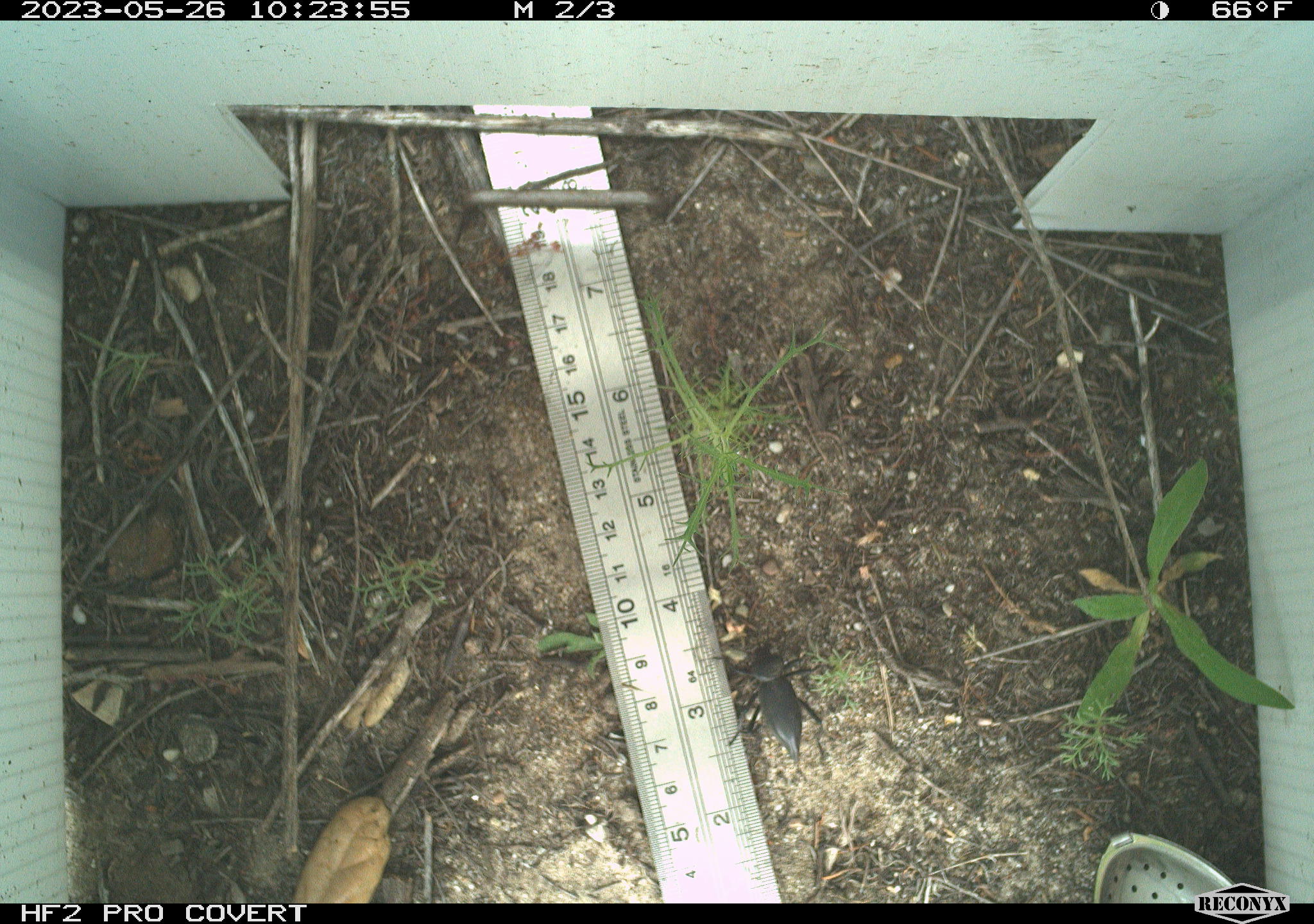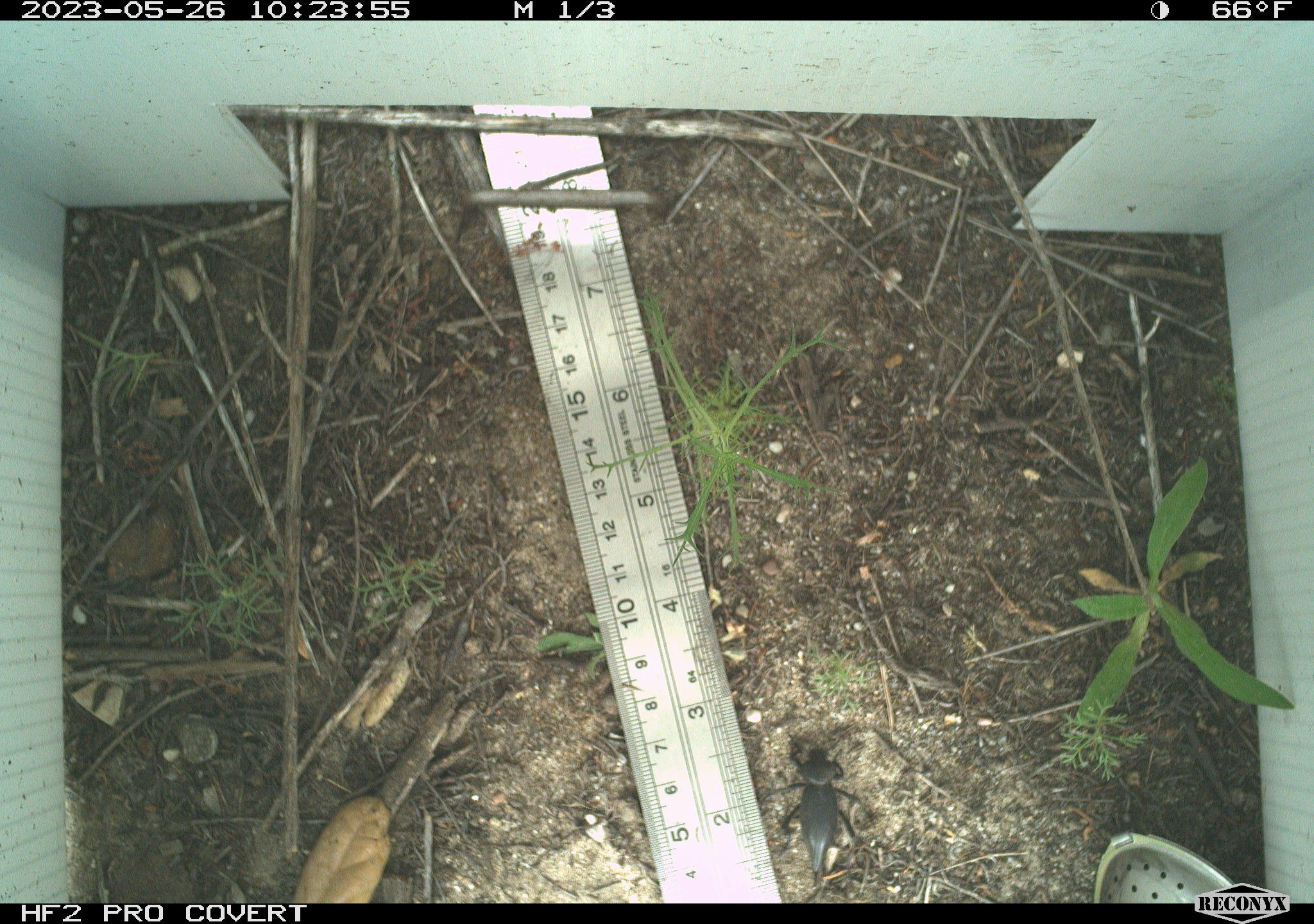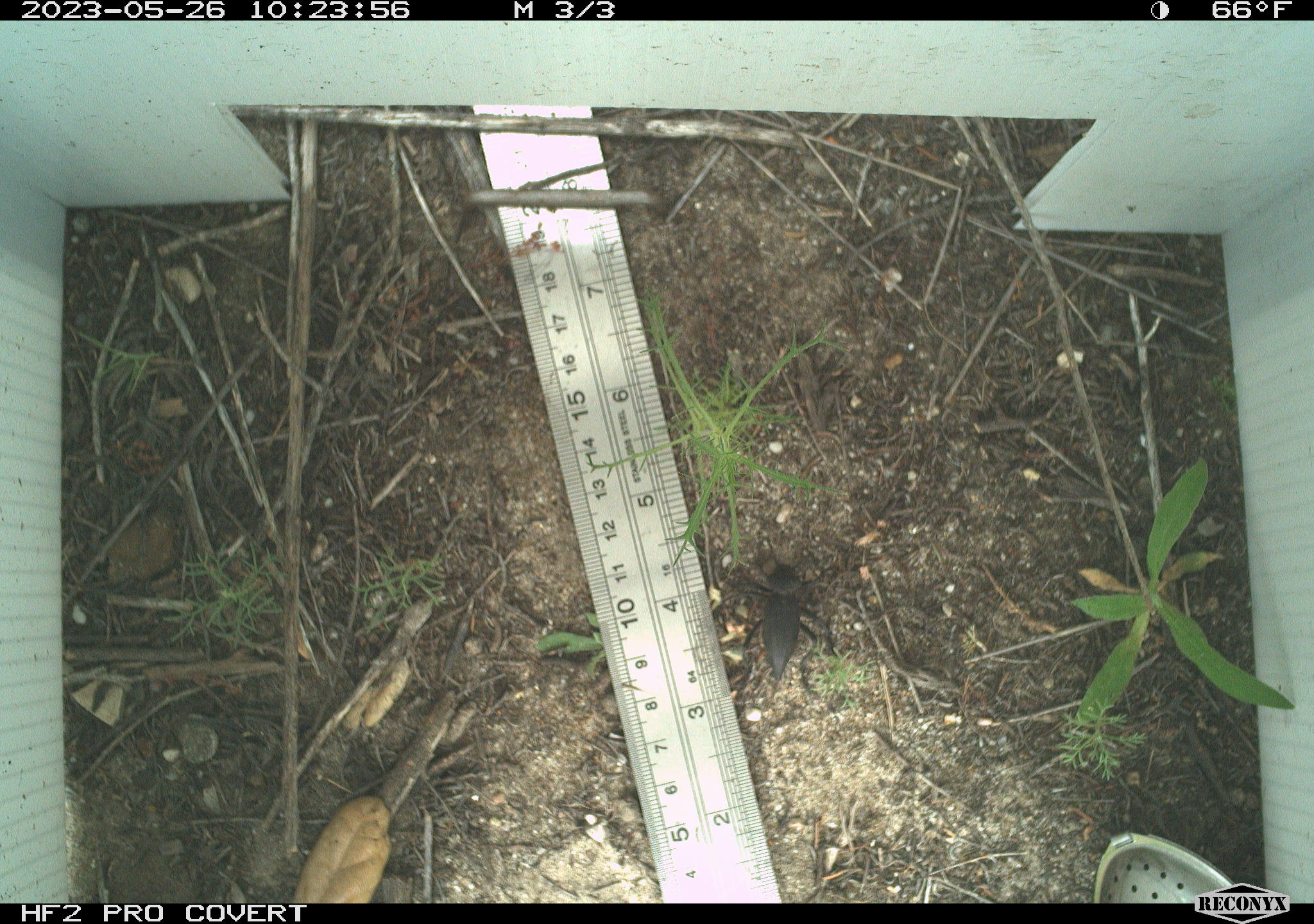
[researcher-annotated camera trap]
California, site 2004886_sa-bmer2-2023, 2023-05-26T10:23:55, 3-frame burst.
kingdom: Animalia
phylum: Arthropoda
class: Insecta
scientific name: Insecta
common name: insect